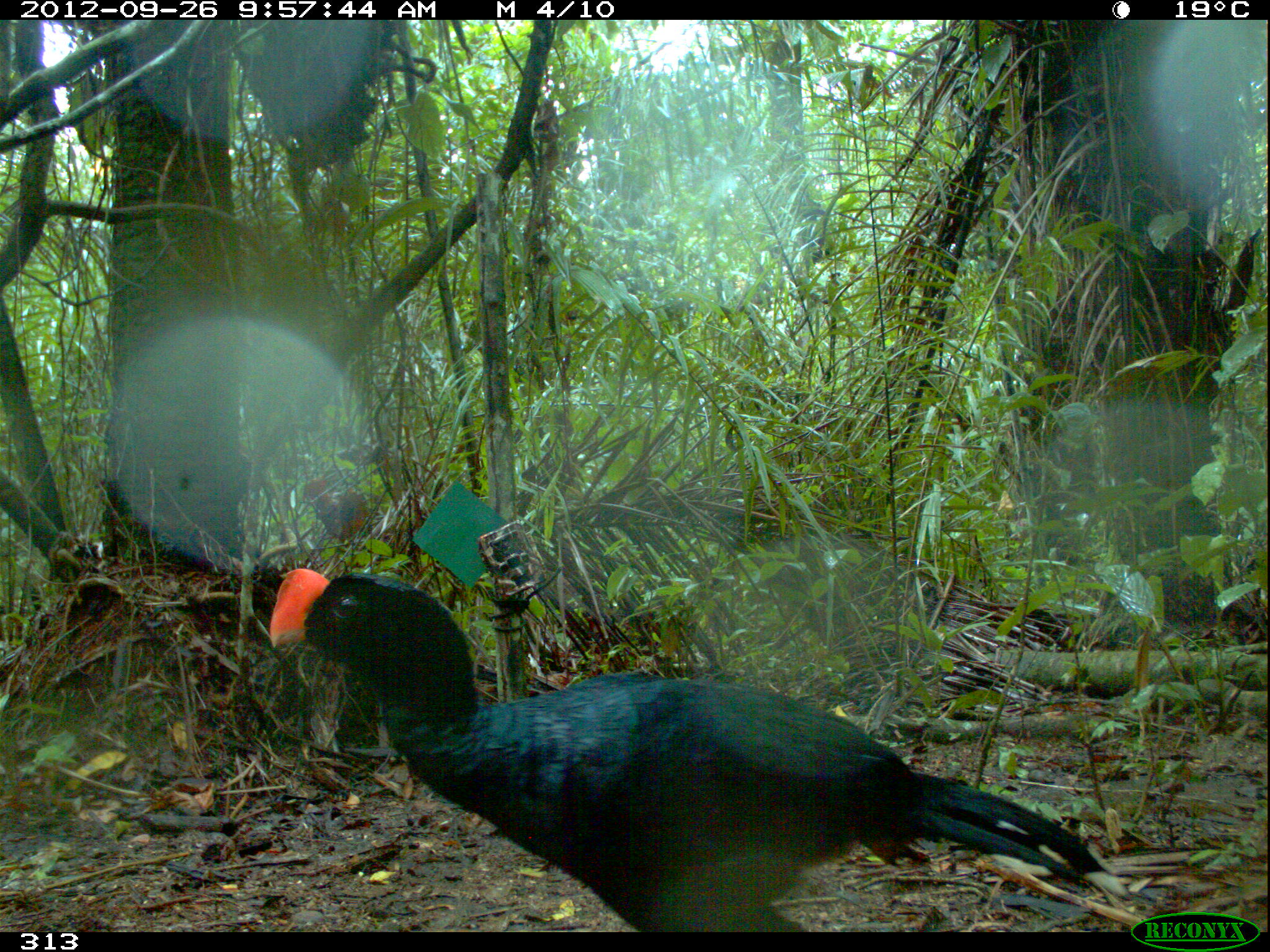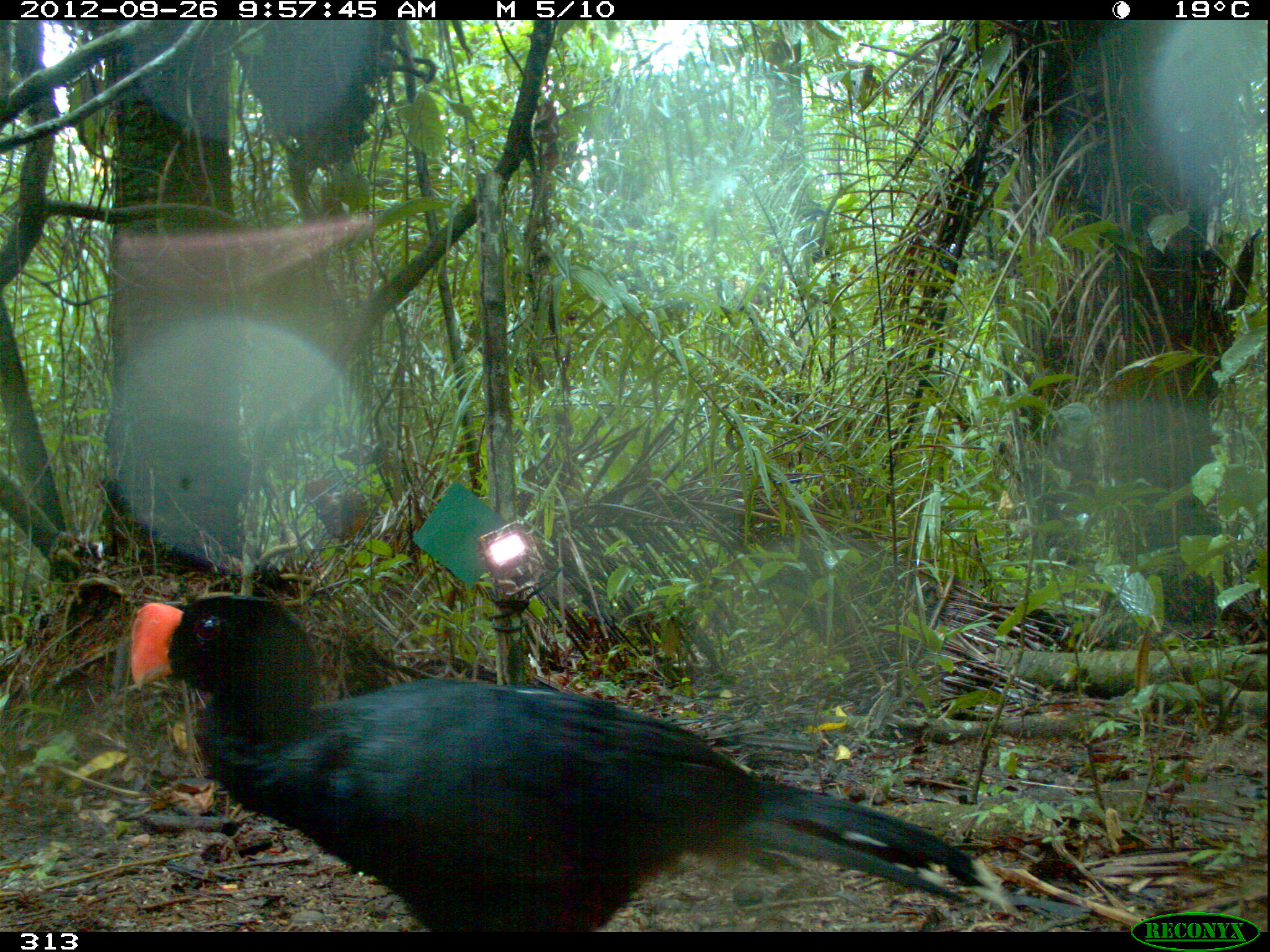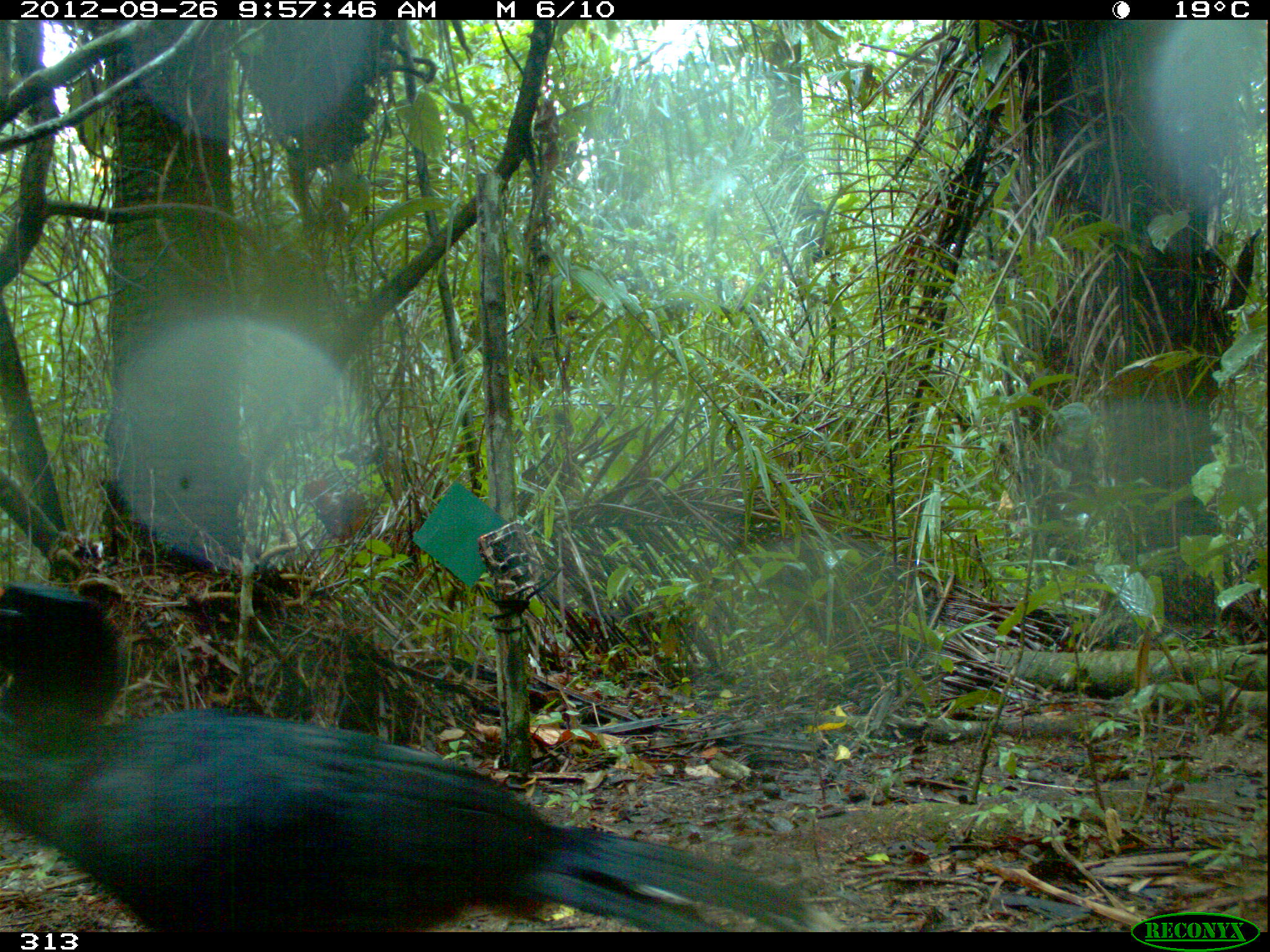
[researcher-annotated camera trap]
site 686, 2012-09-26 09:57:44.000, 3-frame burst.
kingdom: Animalia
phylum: Chordata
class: Aves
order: Galliformes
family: Cracidae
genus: Mitu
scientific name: Mitu tuberosum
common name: razor-billed curassow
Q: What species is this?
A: Mitu tuberosum (razor-billed curassow).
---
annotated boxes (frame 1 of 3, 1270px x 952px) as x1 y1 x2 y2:
mitu tuberosum: 264 568 1126 932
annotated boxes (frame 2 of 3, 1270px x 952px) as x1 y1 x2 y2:
mitu tuberosum: 128 590 1012 932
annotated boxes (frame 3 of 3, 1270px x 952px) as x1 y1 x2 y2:
mitu tuberosum: 0 584 845 932